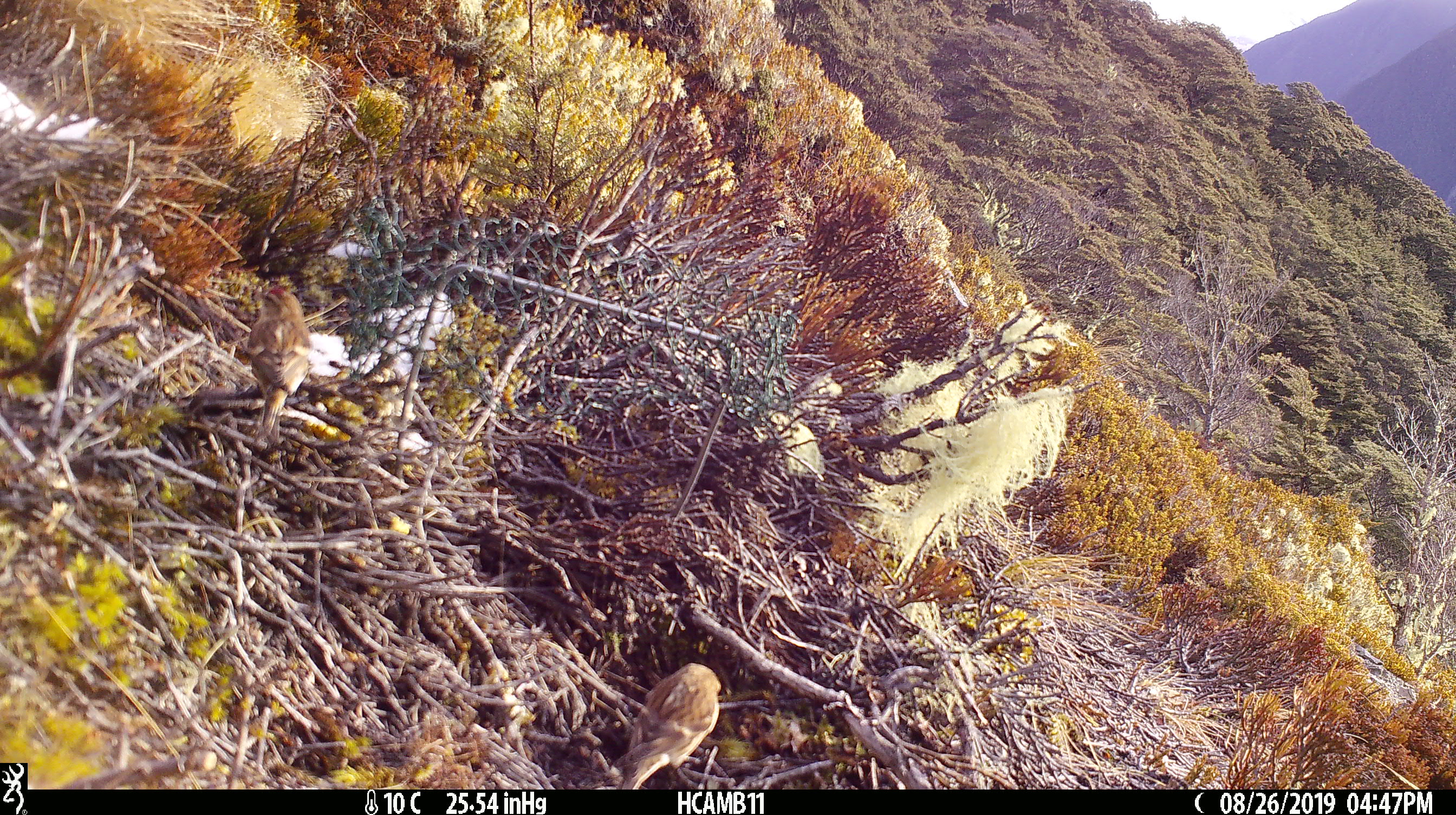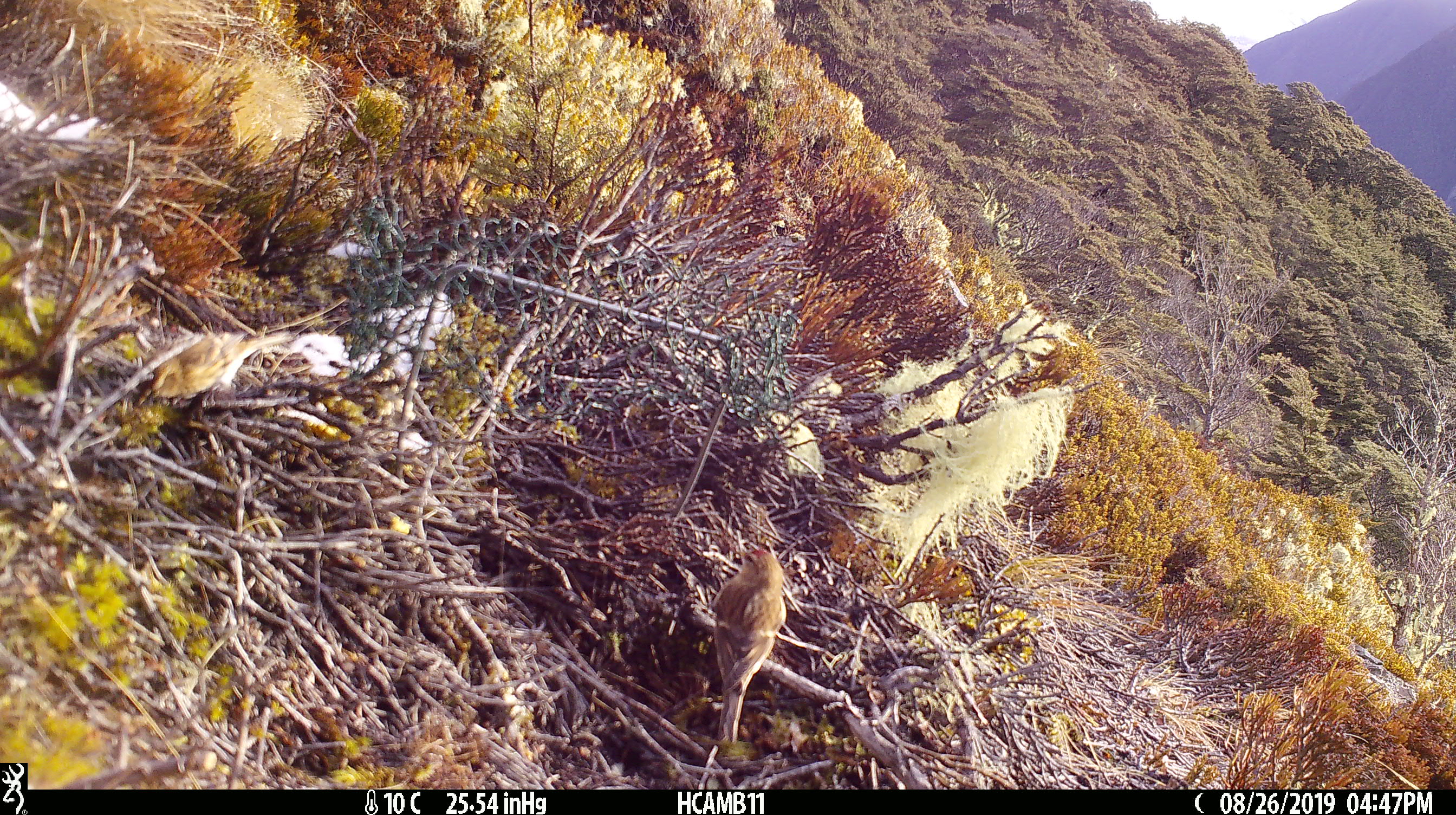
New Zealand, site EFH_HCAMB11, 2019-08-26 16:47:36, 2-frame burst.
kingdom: Animalia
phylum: Chordata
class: Aves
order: Passeriformes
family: Fringillidae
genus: Carduelis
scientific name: Carduelis carduelis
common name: european goldfinch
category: goldfinch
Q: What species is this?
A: Goldfinch (european goldfinch) (Carduelis carduelis).